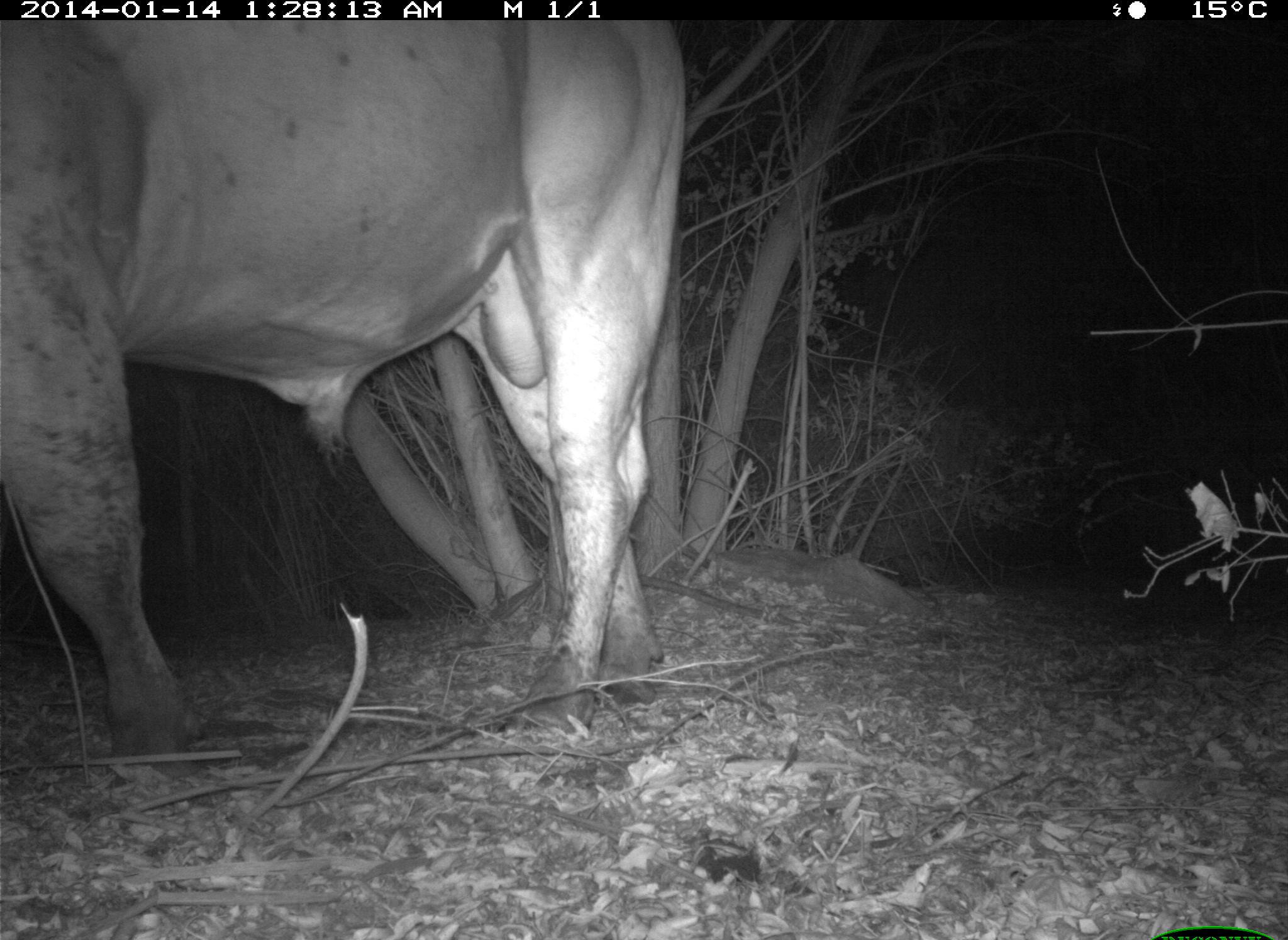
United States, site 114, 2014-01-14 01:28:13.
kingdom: Animalia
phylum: Chordata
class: Mammalia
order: Artiodactyla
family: Bovidae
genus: Bos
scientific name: Bos taurus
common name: cow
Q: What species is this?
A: Cow (Bos taurus).